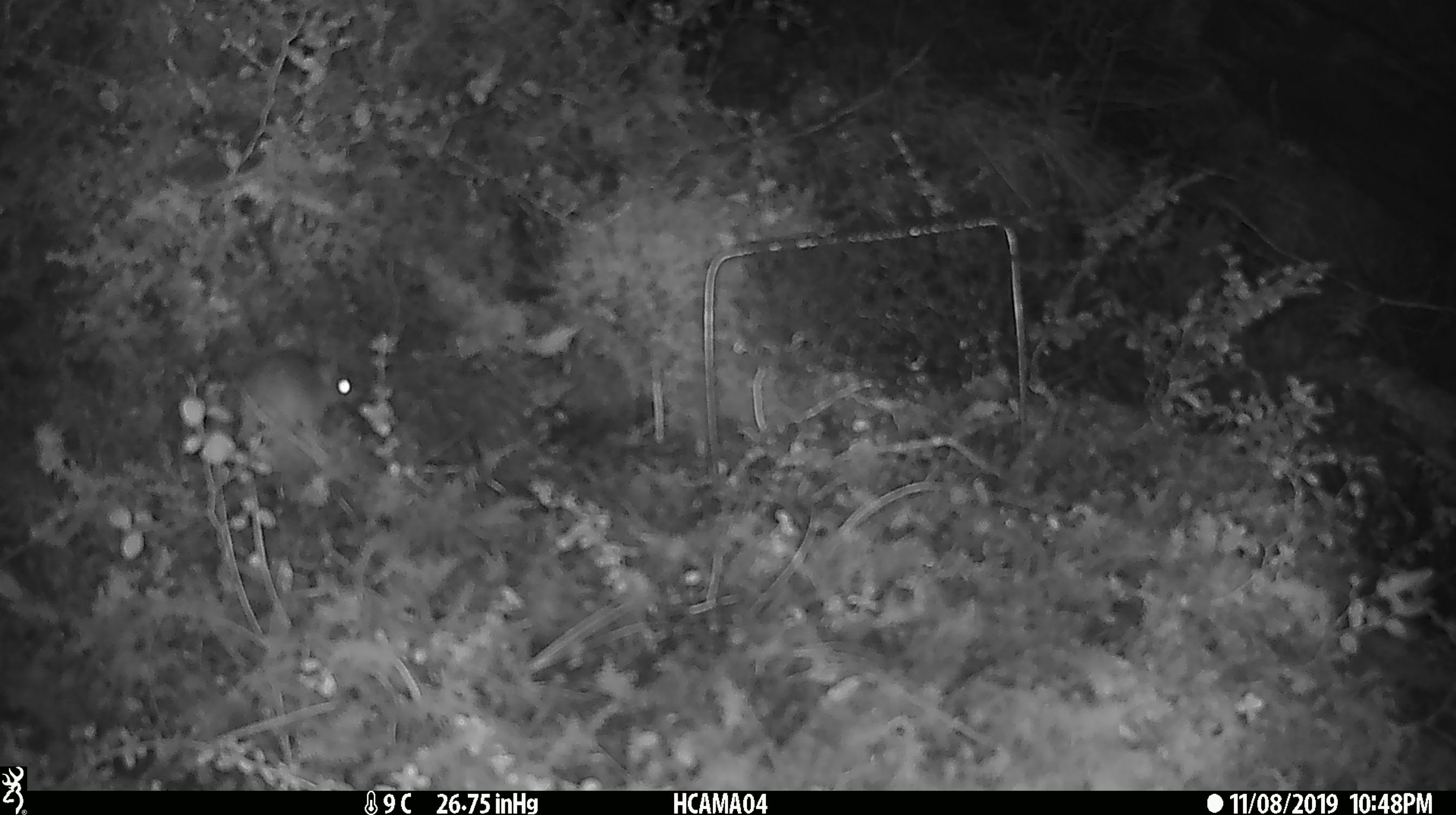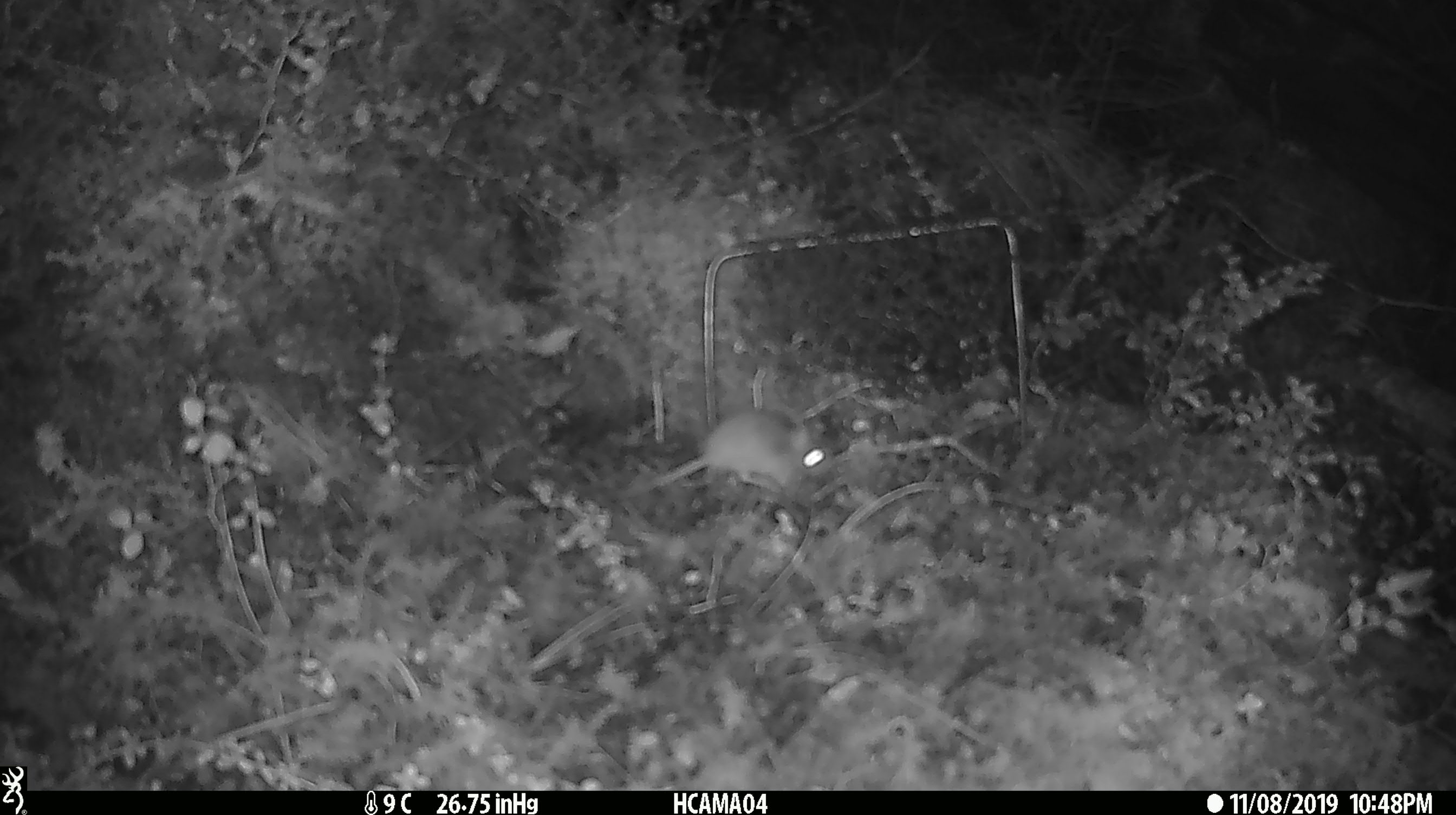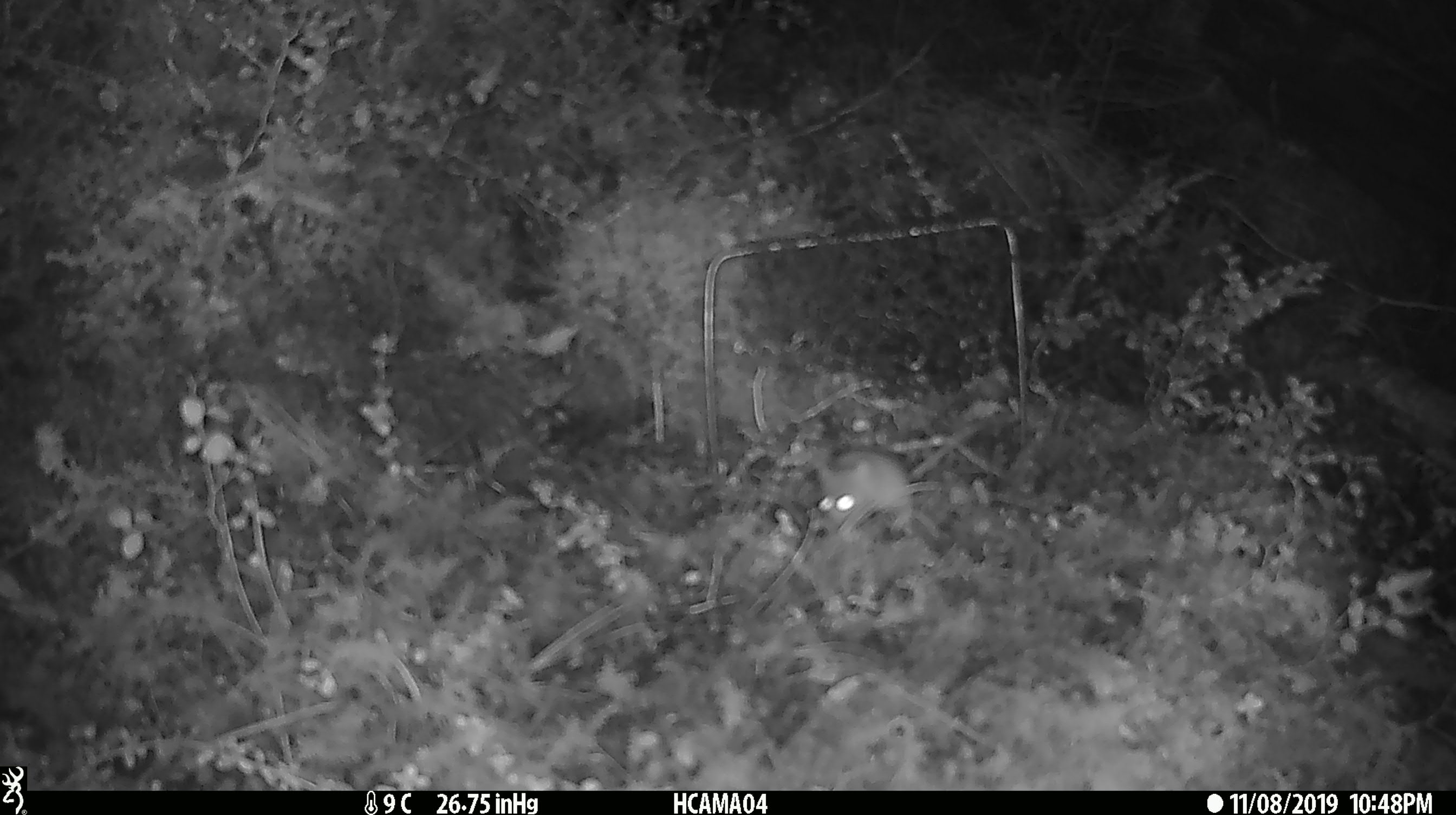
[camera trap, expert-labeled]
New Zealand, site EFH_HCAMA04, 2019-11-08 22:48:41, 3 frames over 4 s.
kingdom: Animalia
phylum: Chordata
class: Mammalia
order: Rodentia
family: Muridae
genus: Mus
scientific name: Mus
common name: mouse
Mouse (Mus).